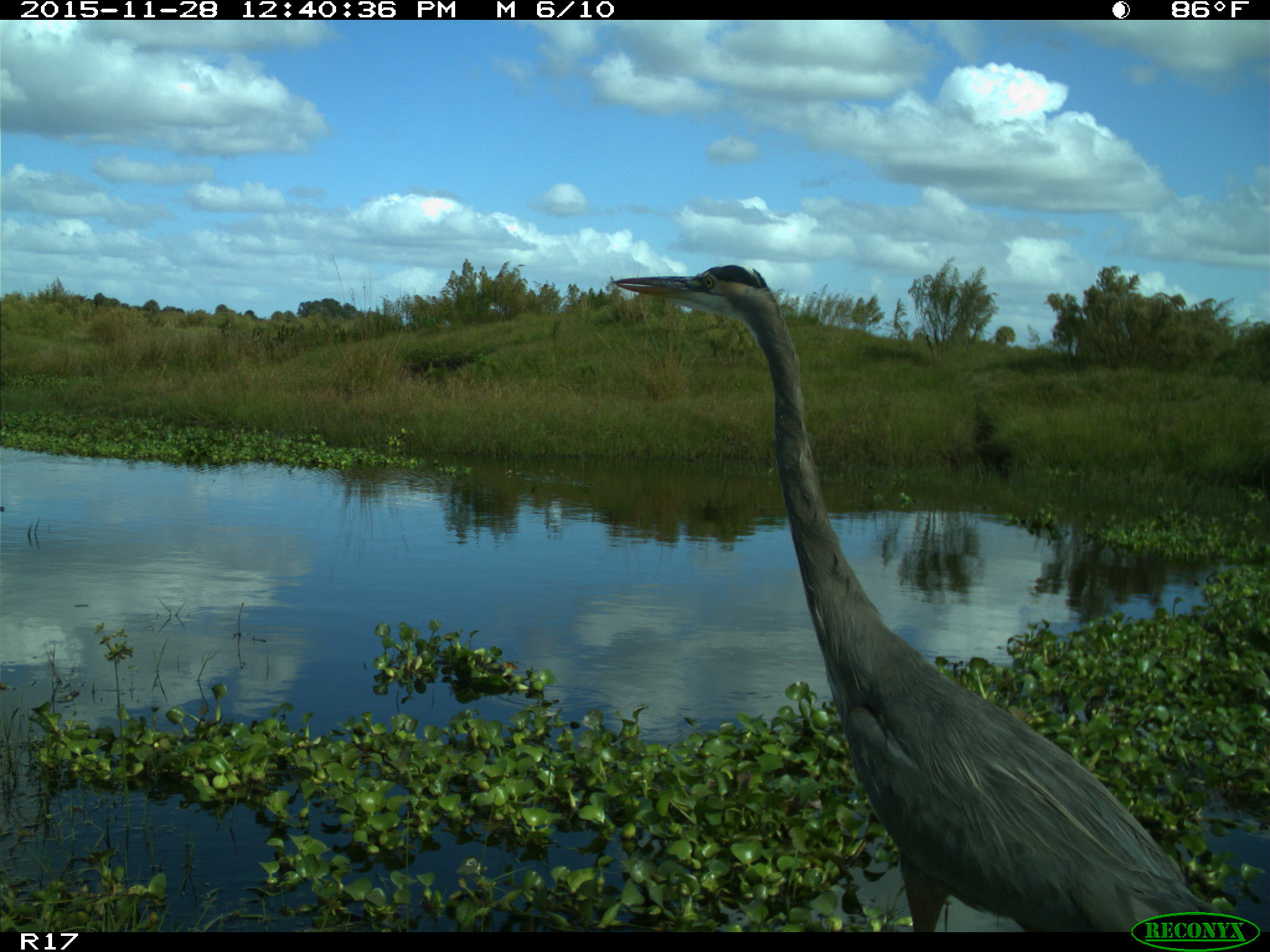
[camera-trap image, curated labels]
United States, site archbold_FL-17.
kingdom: Animalia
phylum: Chordata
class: Aves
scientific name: Aves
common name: birds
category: unidentified bird